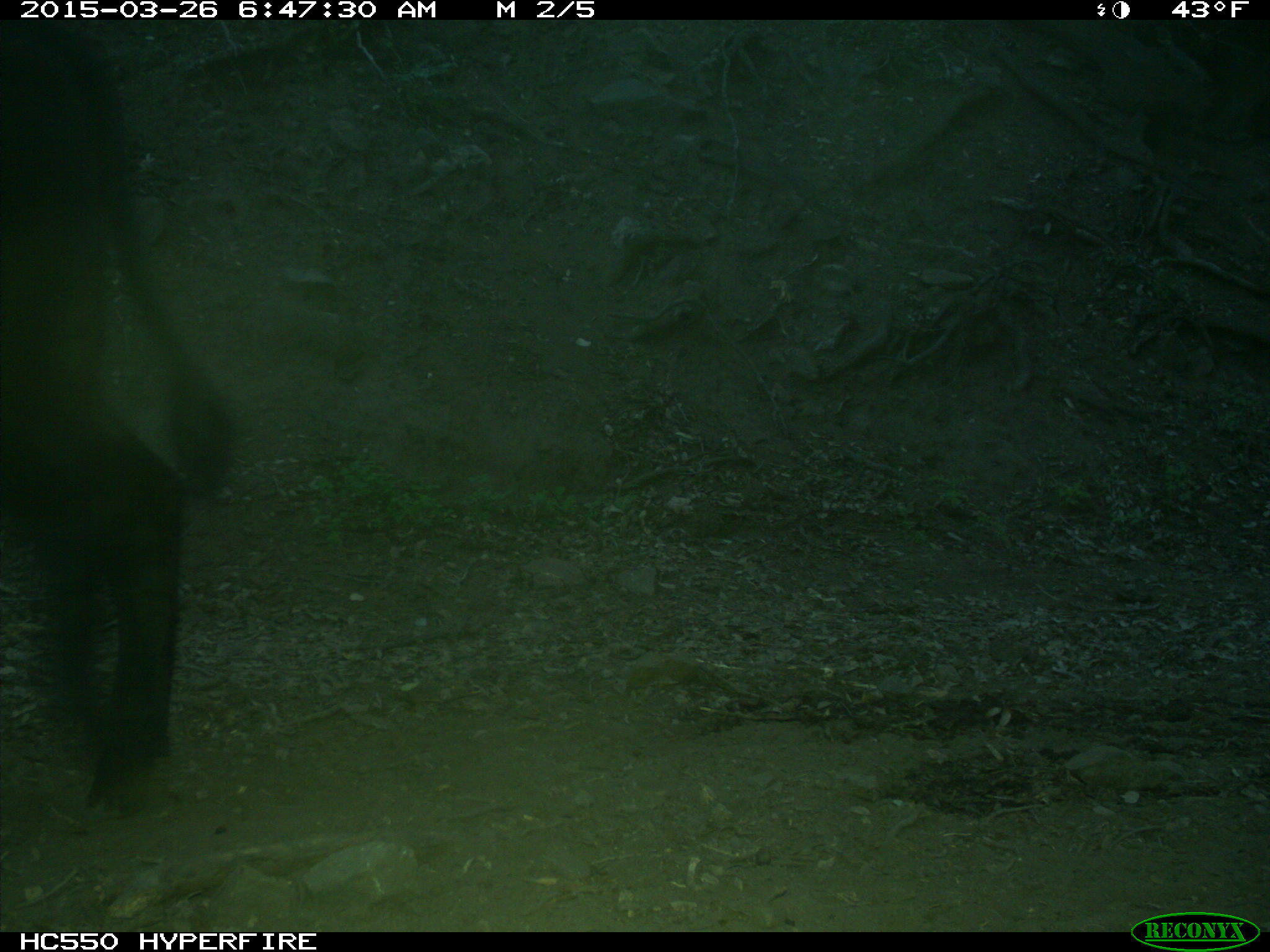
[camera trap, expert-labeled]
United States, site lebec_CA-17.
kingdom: Animalia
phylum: Chordata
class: Mammalia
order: Artiodactyla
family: Bovidae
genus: Bos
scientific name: Bos taurus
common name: domestic cow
Bos taurus (domestic cow).